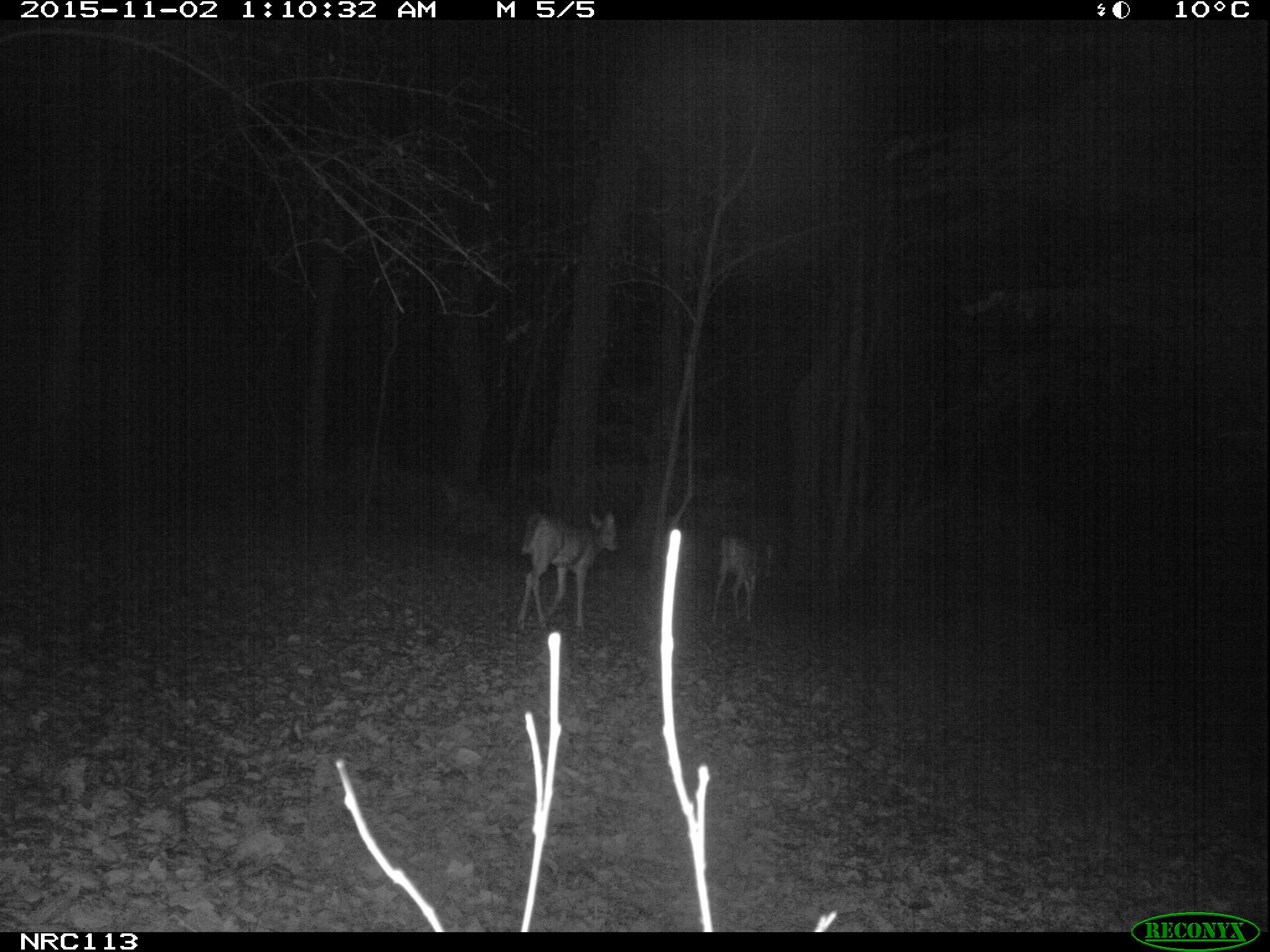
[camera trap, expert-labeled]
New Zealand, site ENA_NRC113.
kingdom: Animalia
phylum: Chordata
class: Mammalia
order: Artiodactyla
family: Cervidae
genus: Odocoileus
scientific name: Odocoileus virginianus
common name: white-tailed deer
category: white tailed deer